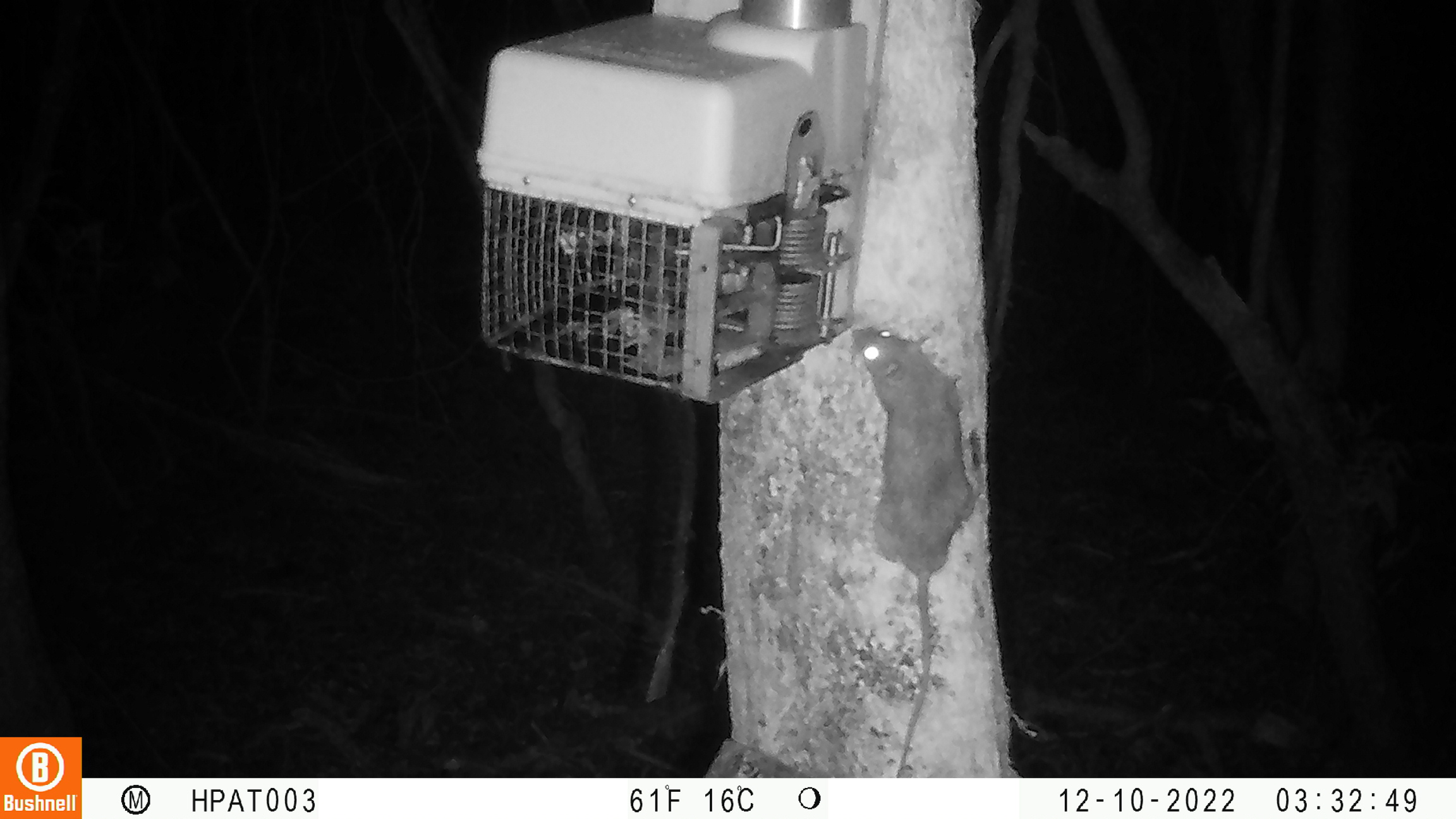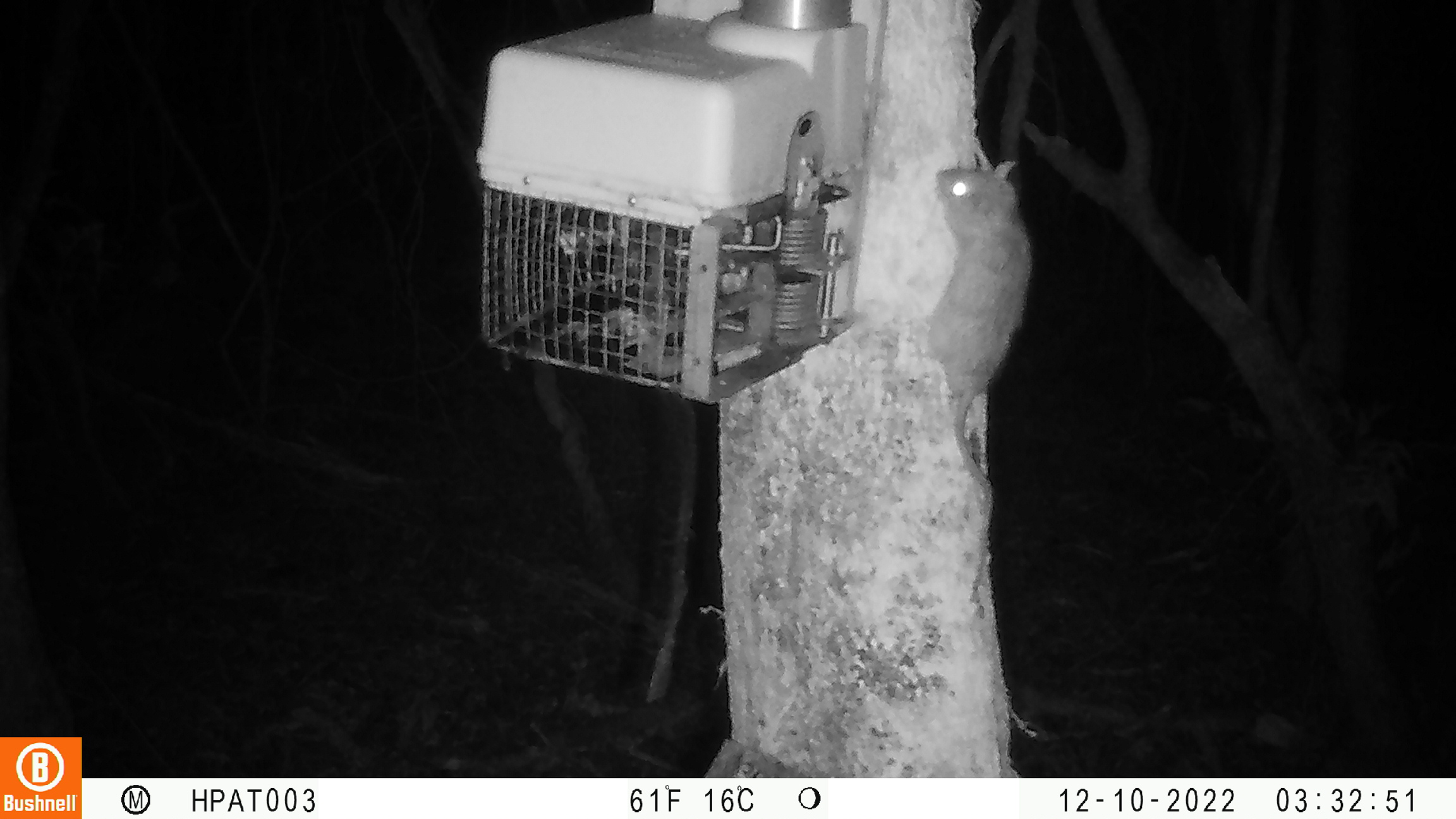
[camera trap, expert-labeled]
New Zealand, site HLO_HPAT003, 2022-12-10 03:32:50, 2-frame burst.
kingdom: Animalia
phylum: Chordata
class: Mammalia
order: Rodentia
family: Muridae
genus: Rattus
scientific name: Rattus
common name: rat